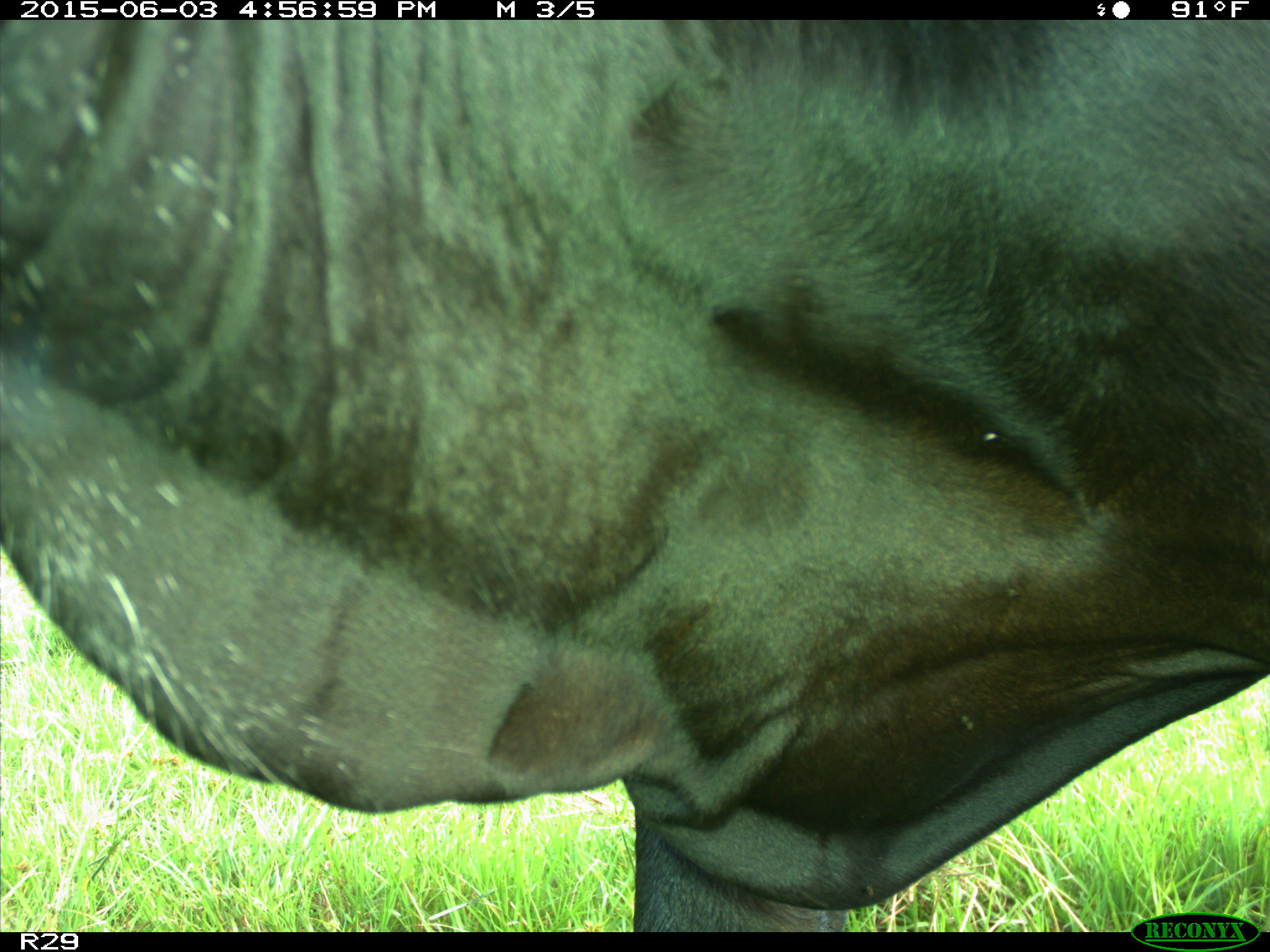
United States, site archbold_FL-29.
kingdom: Animalia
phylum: Chordata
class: Mammalia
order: Artiodactyla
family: Bovidae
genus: Bos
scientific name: Bos taurus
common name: domestic cow